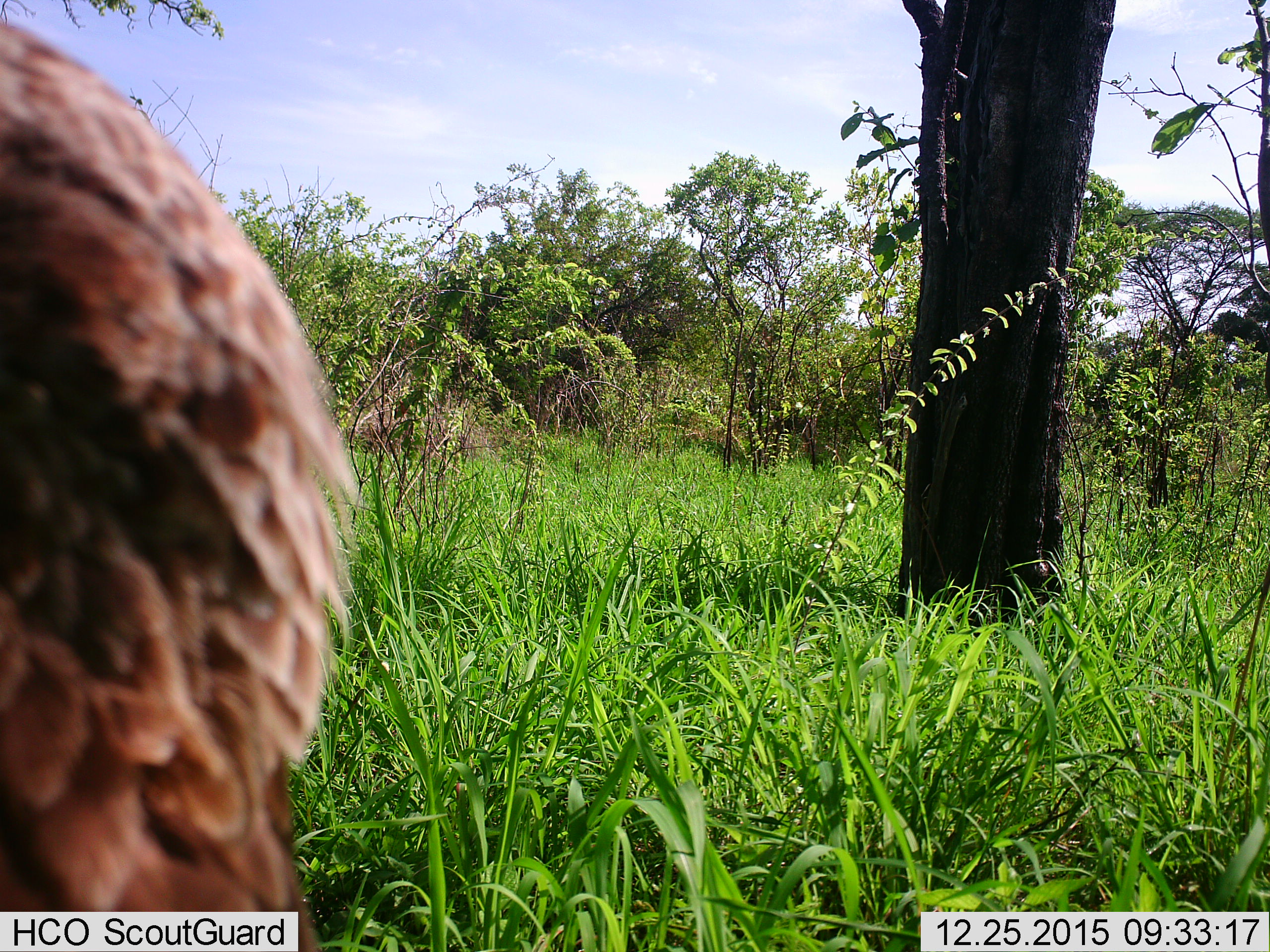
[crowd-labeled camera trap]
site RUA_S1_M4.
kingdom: Animalia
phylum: Chordata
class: Aves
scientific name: Aves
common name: bird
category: birdother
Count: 1.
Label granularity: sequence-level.